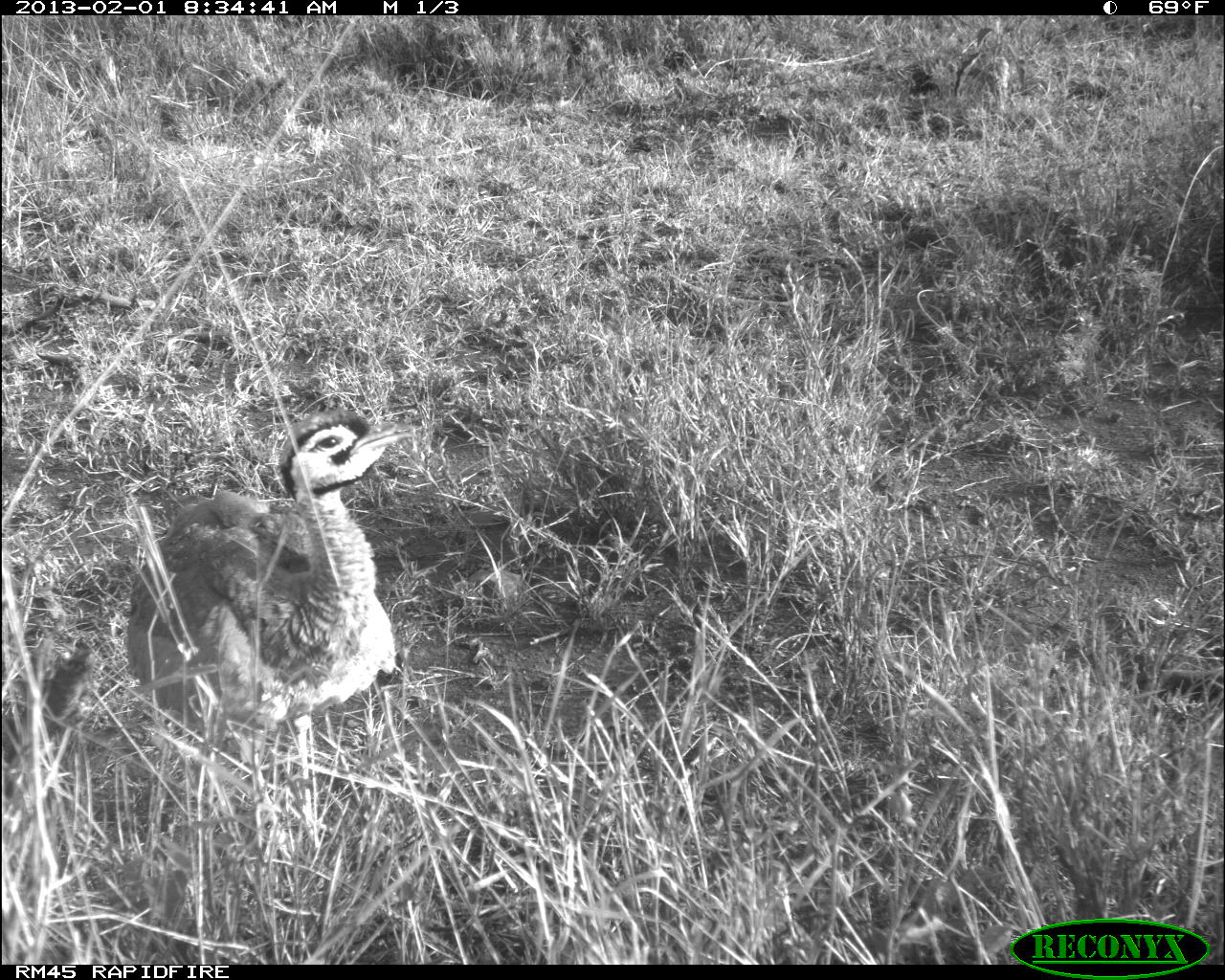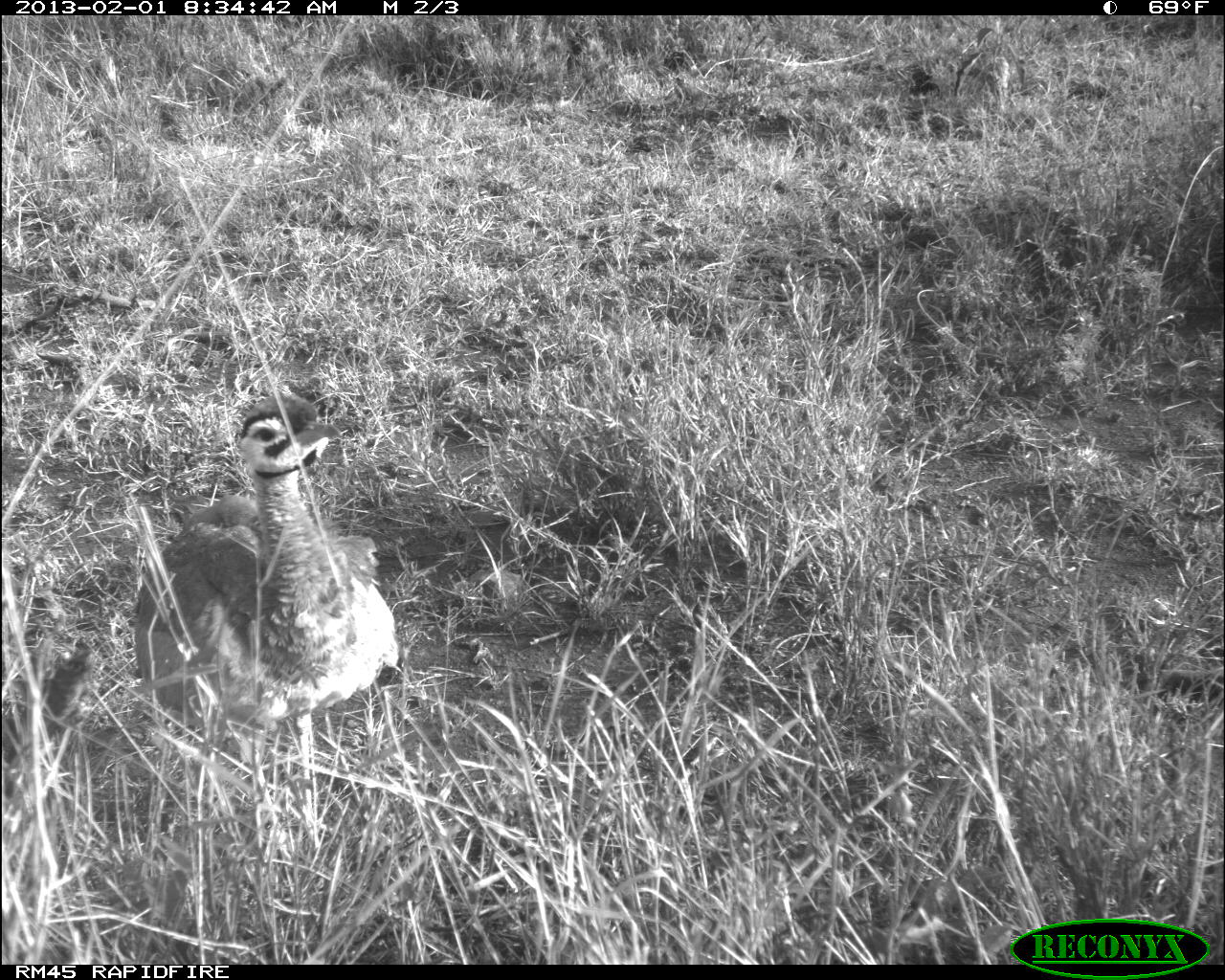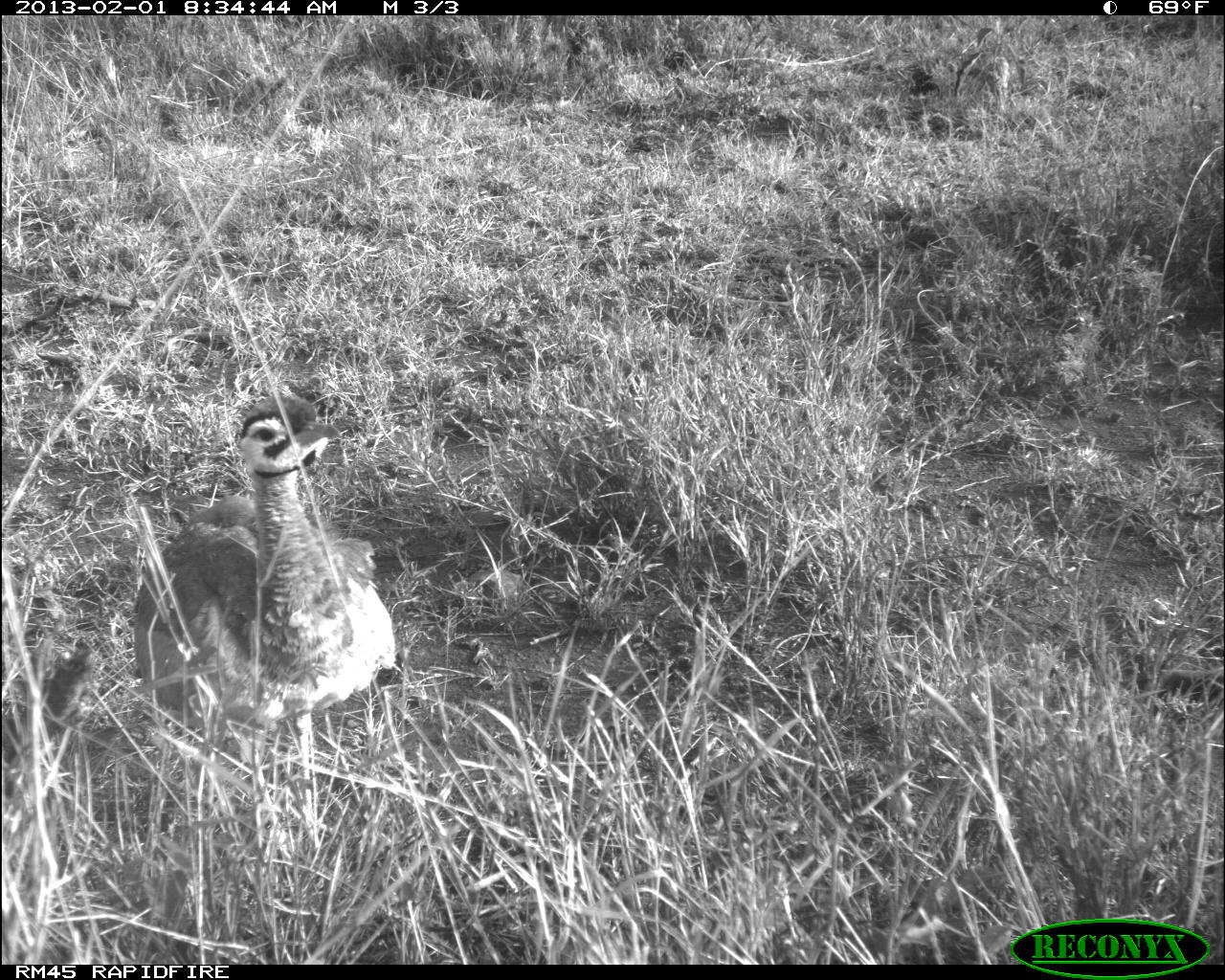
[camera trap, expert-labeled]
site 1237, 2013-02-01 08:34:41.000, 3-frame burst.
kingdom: Animalia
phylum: Chordata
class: Aves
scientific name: Aves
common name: bird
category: unknown bird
Unknown bird (bird) (Aves), count 1.